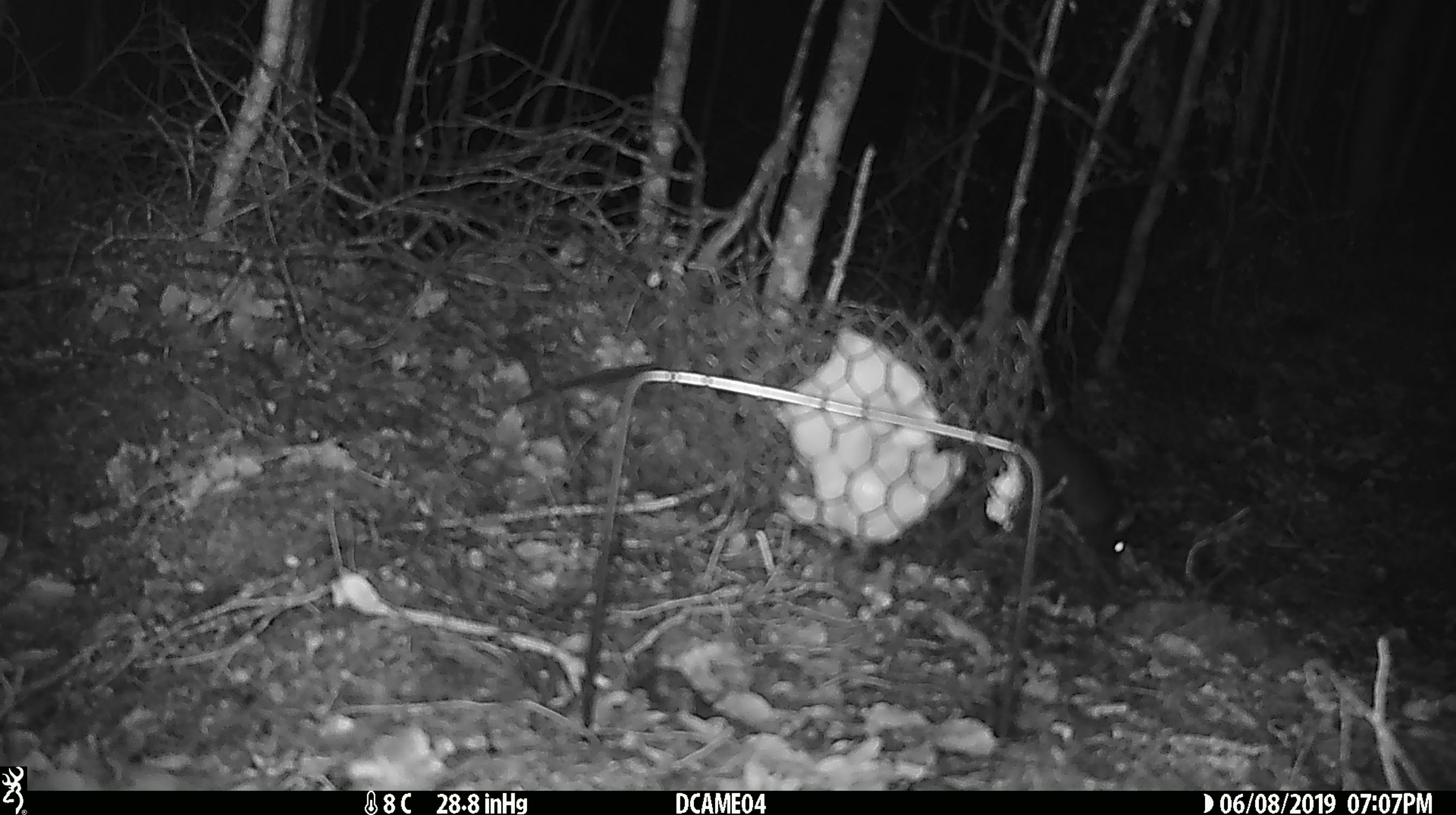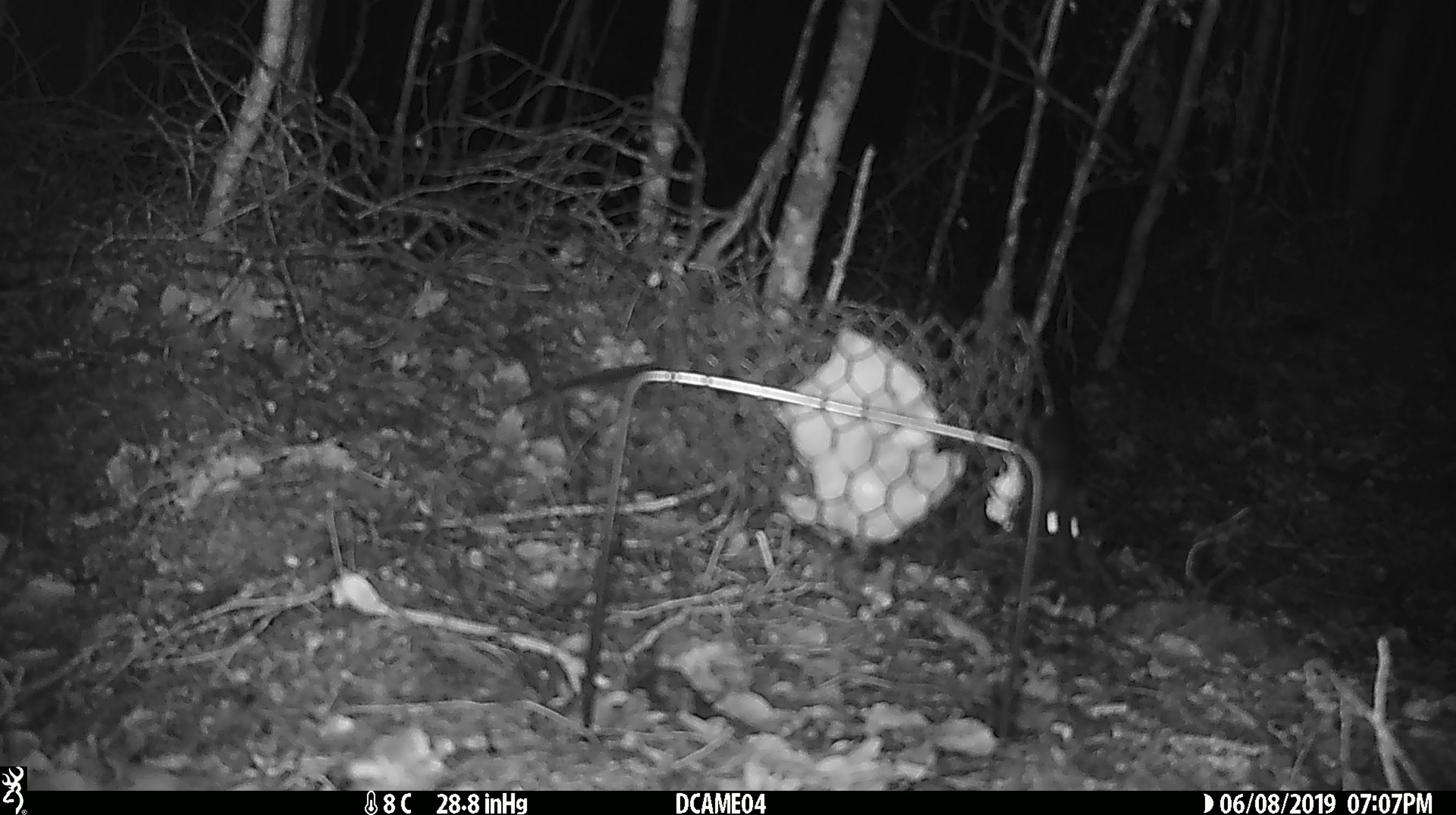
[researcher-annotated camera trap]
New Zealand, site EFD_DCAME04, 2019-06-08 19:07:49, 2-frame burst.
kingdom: Animalia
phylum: Chordata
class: Mammalia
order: Rodentia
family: Muridae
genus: Rattus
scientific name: Rattus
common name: rat